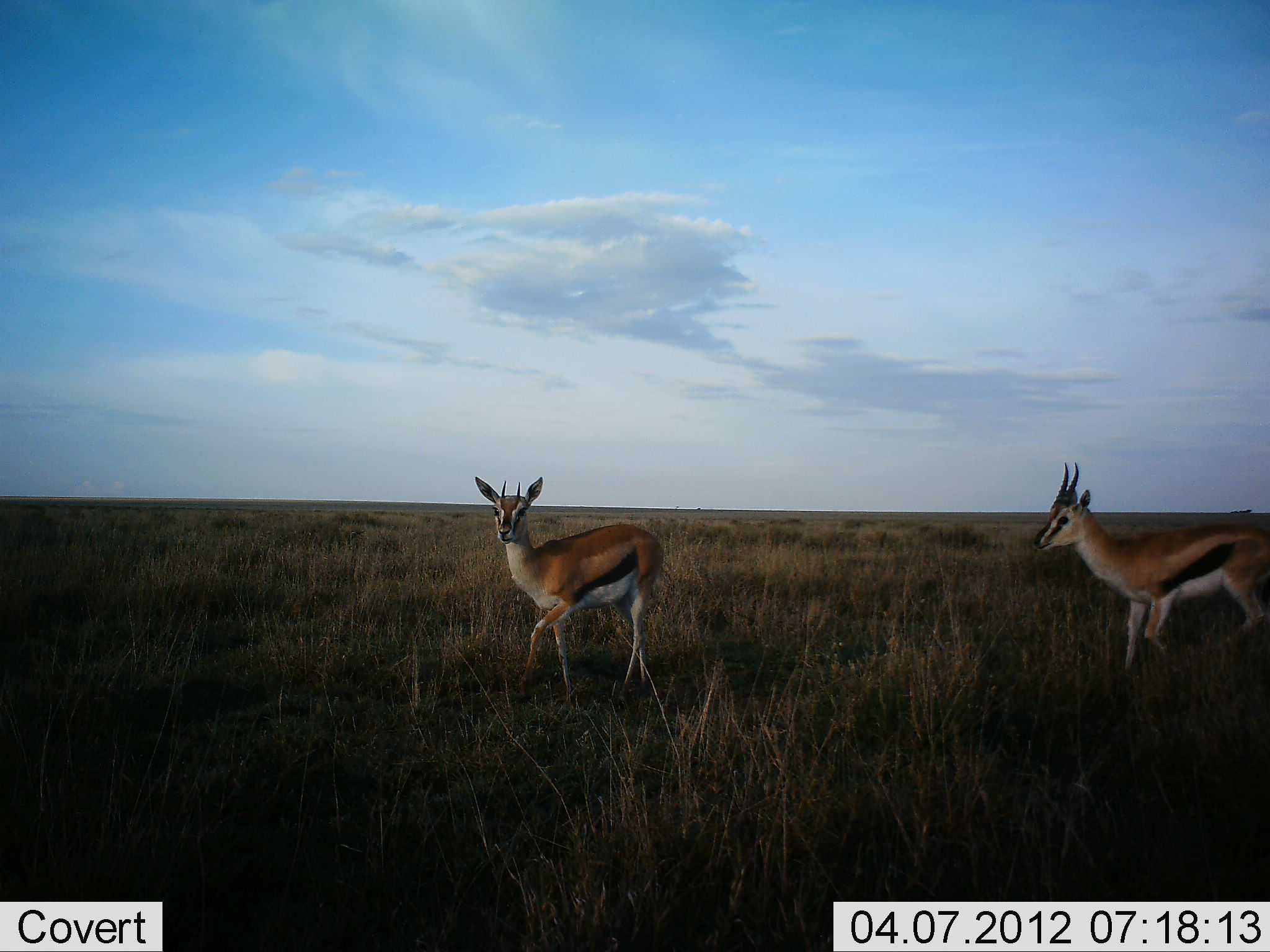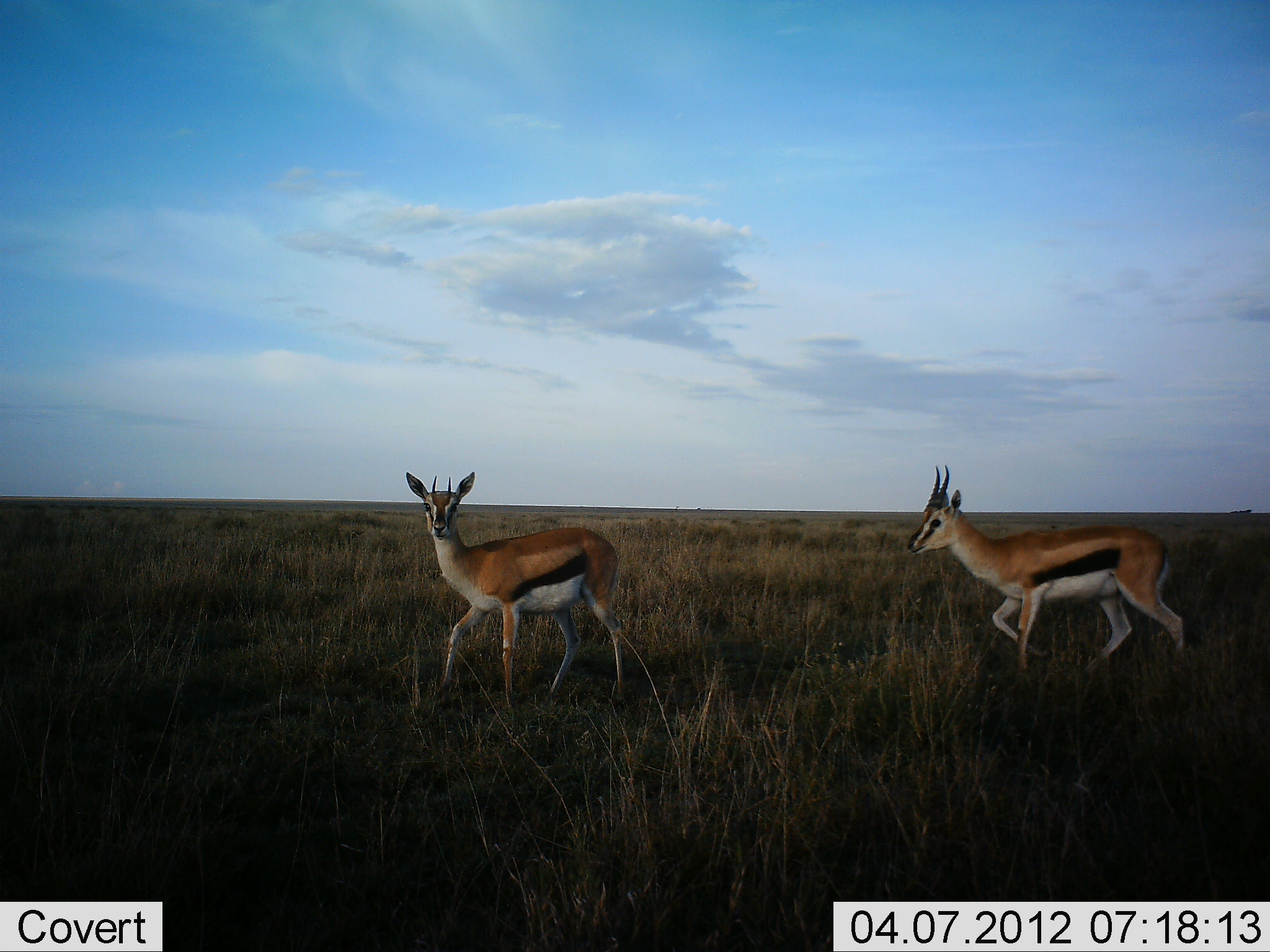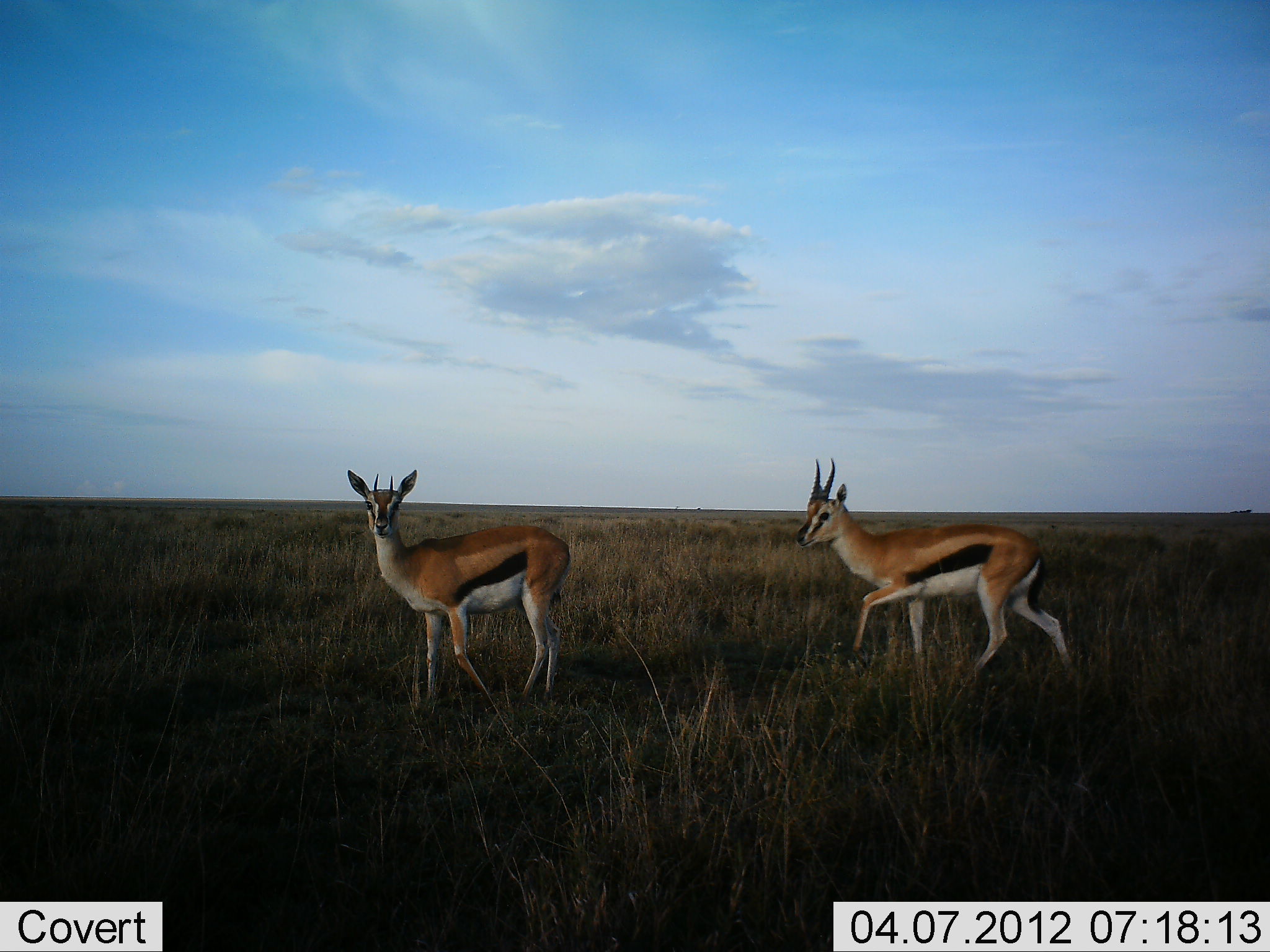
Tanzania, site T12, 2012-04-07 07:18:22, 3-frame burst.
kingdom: Animalia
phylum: Chordata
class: Mammalia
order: Artiodactyla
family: Bovidae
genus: Eudorcas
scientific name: Eudorcas thomsonii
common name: thomson's gazelle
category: gazellethomsons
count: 2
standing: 4%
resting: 0%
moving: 100%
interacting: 0%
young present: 0%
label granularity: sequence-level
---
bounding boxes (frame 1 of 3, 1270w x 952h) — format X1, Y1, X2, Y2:
animal: 1031, 461, 1270, 681; 473, 475, 665, 715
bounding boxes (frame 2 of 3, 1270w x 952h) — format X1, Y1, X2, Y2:
animal: 906, 464, 1188, 687; 405, 471, 627, 711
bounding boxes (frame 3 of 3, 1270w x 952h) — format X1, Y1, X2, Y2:
animal: 794, 458, 1079, 683; 346, 469, 572, 709